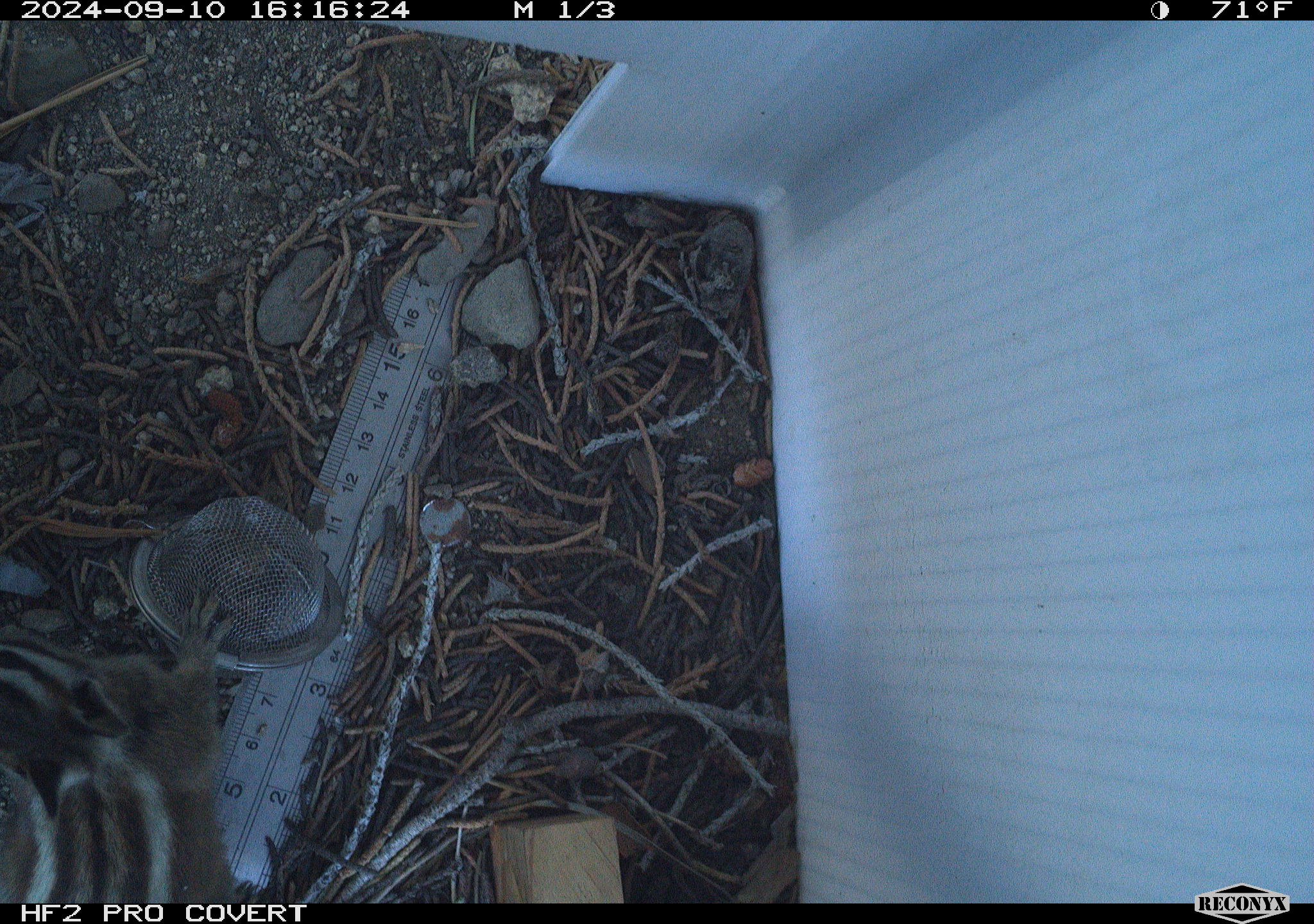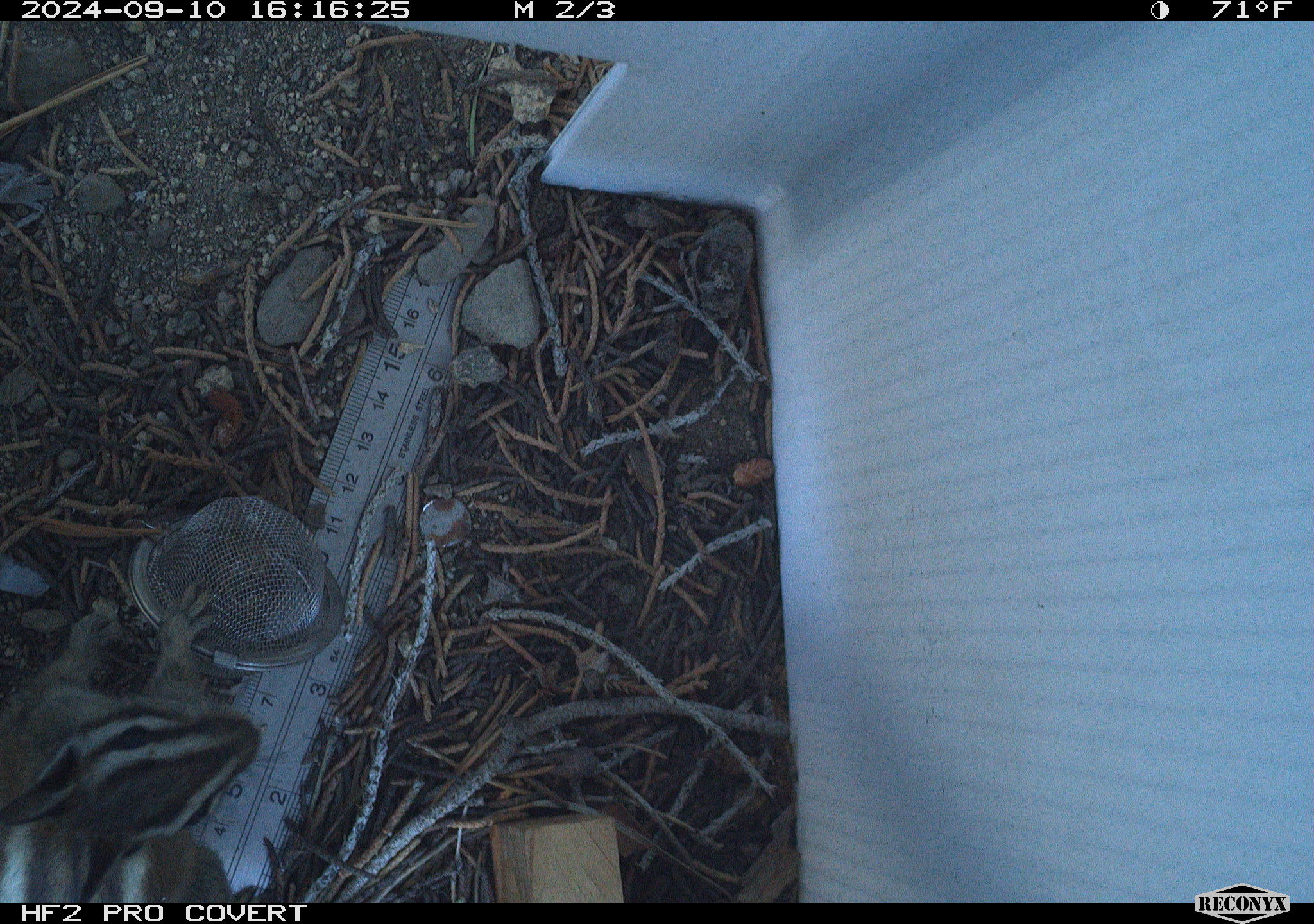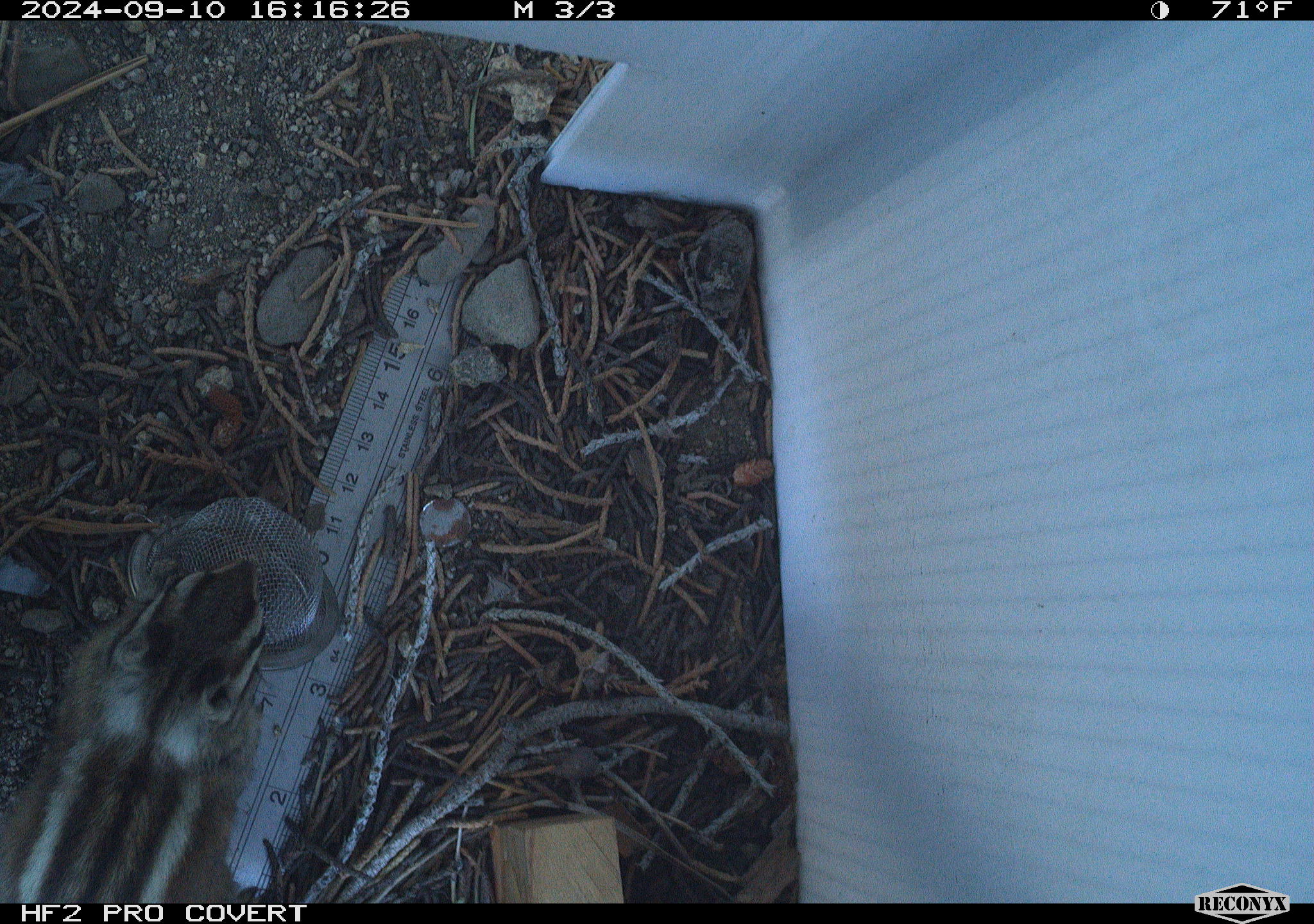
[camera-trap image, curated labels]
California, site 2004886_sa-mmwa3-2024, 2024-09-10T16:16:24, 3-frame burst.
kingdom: Animalia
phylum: Chordata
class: Mammalia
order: Rodentia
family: Sciuridae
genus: Neotamias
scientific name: Neotamias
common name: western chipmunks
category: neotamias species